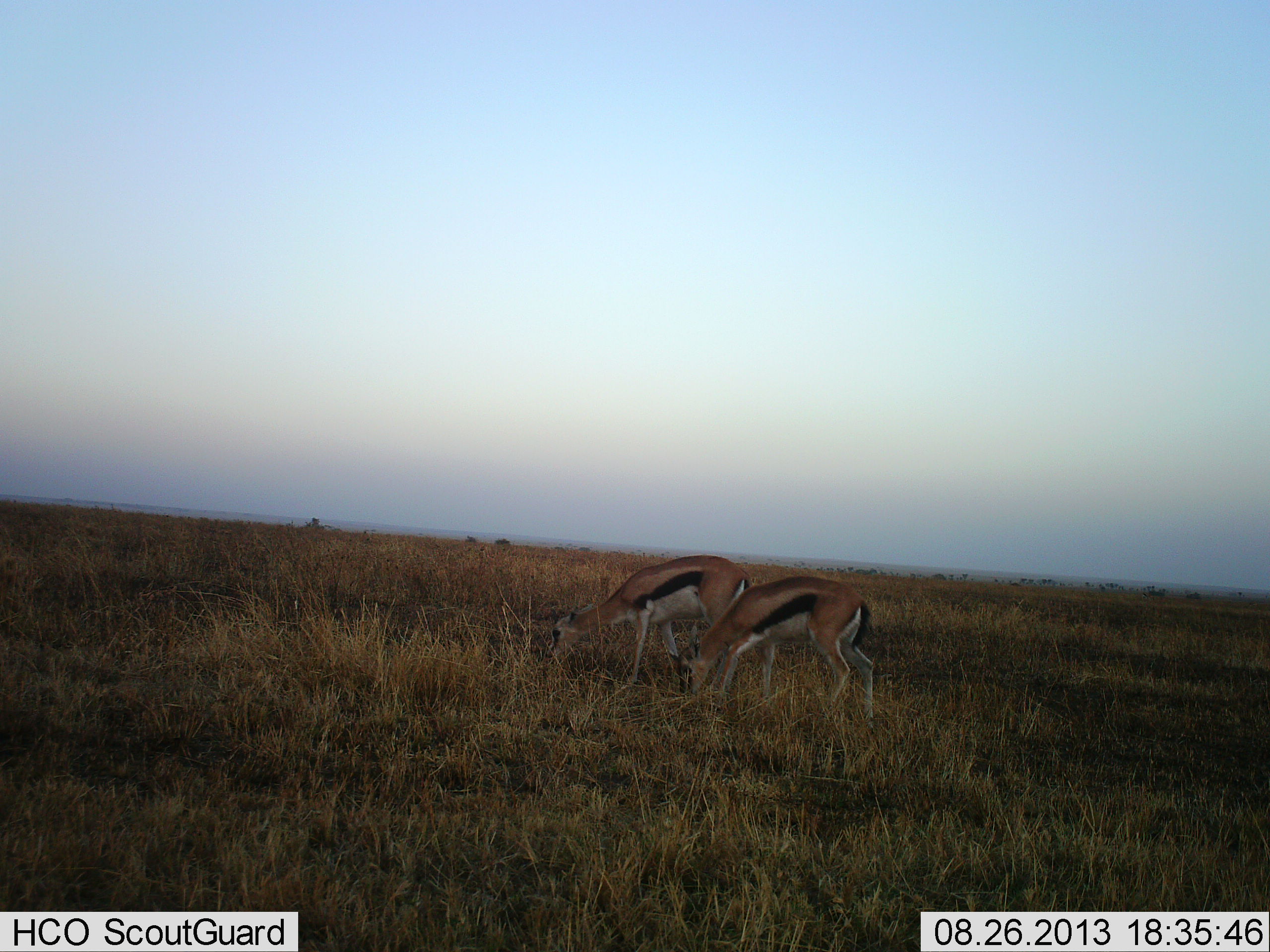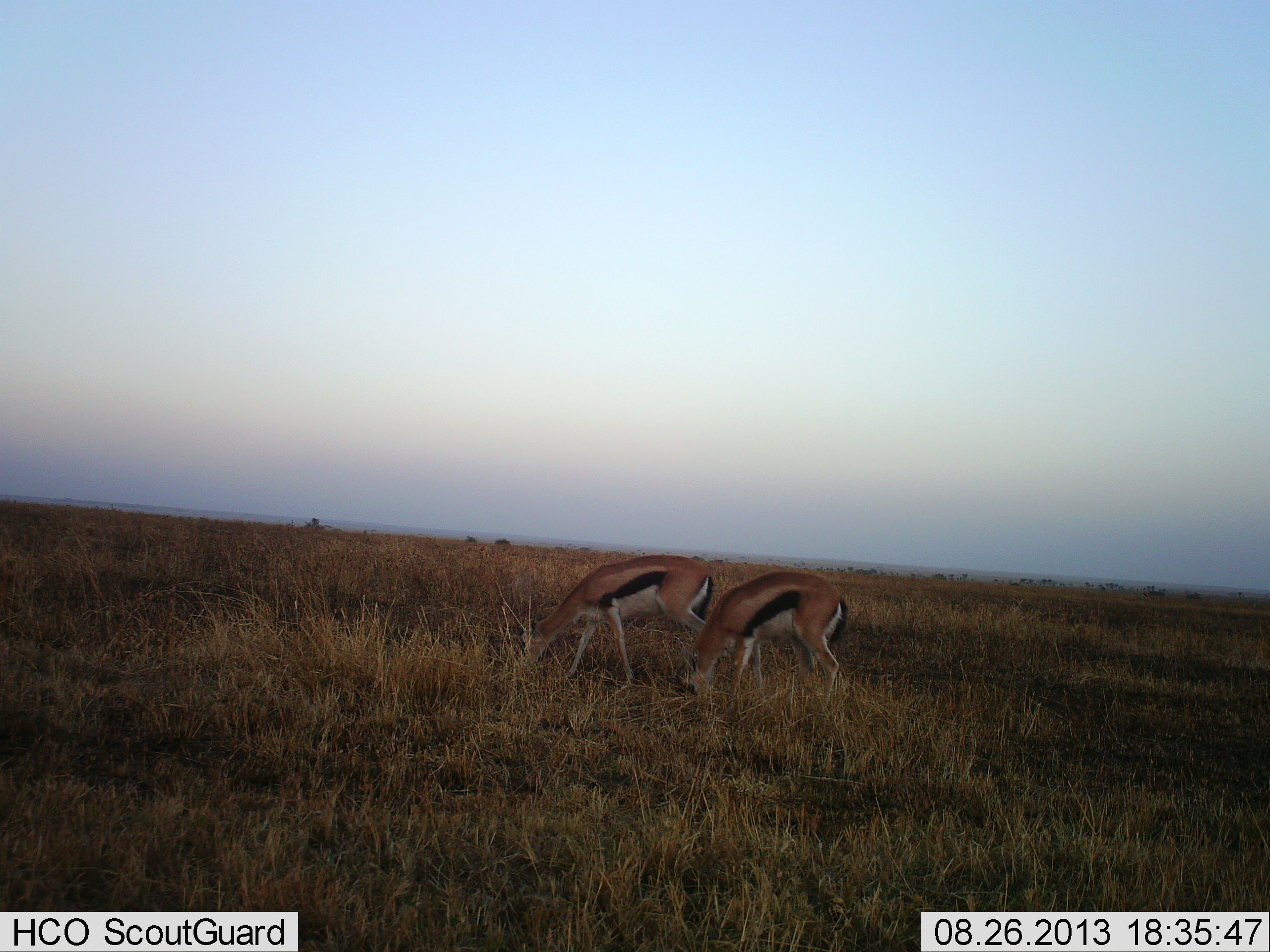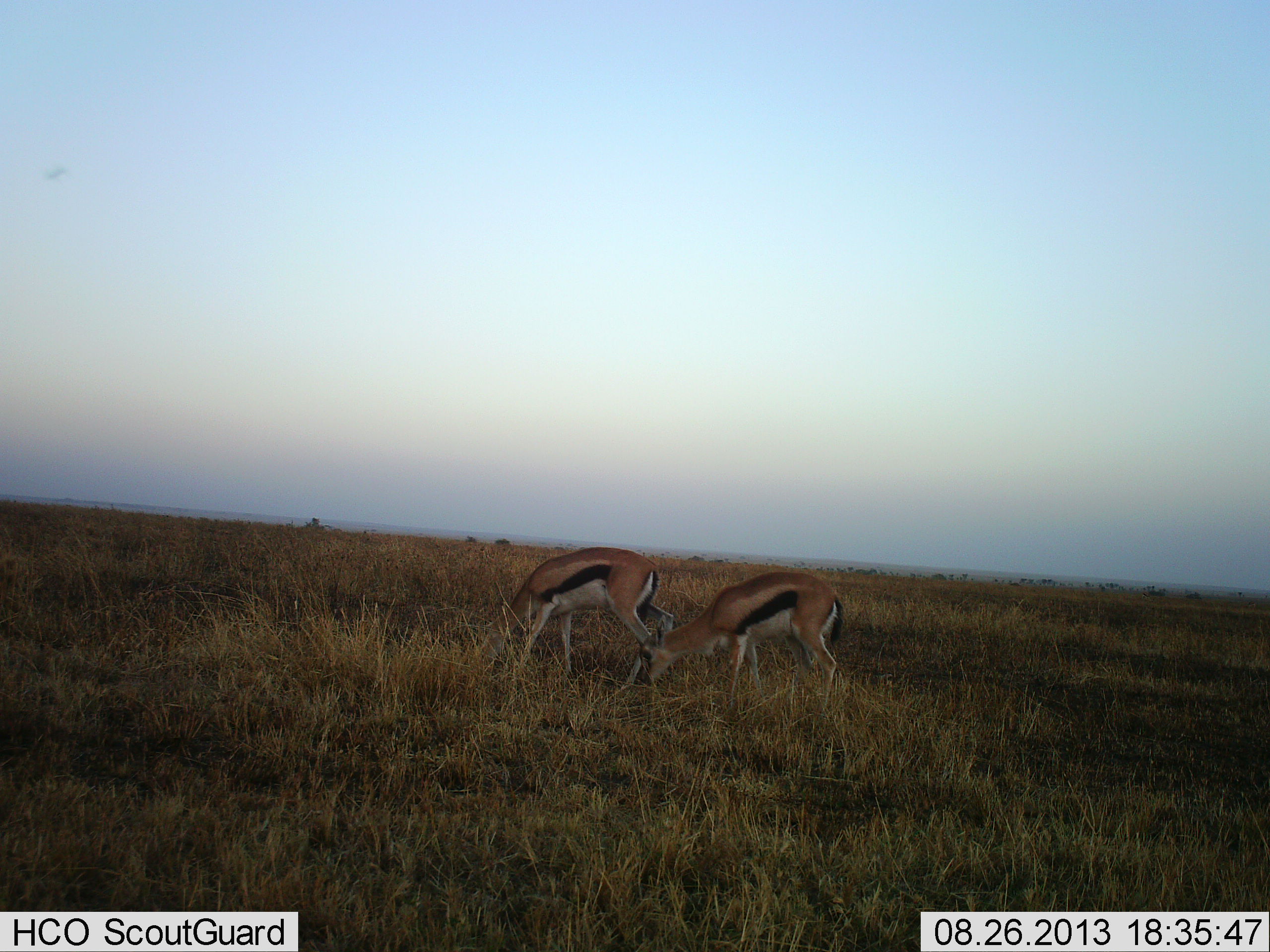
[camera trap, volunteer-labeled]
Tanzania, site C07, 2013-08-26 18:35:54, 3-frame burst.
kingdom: Animalia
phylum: Chordata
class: Mammalia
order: Artiodactyla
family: Bovidae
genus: Eudorcas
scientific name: Eudorcas thomsonii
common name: thomson's gazelle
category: gazellethomsons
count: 2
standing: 24%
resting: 0%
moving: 0%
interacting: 0%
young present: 0%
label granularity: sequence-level